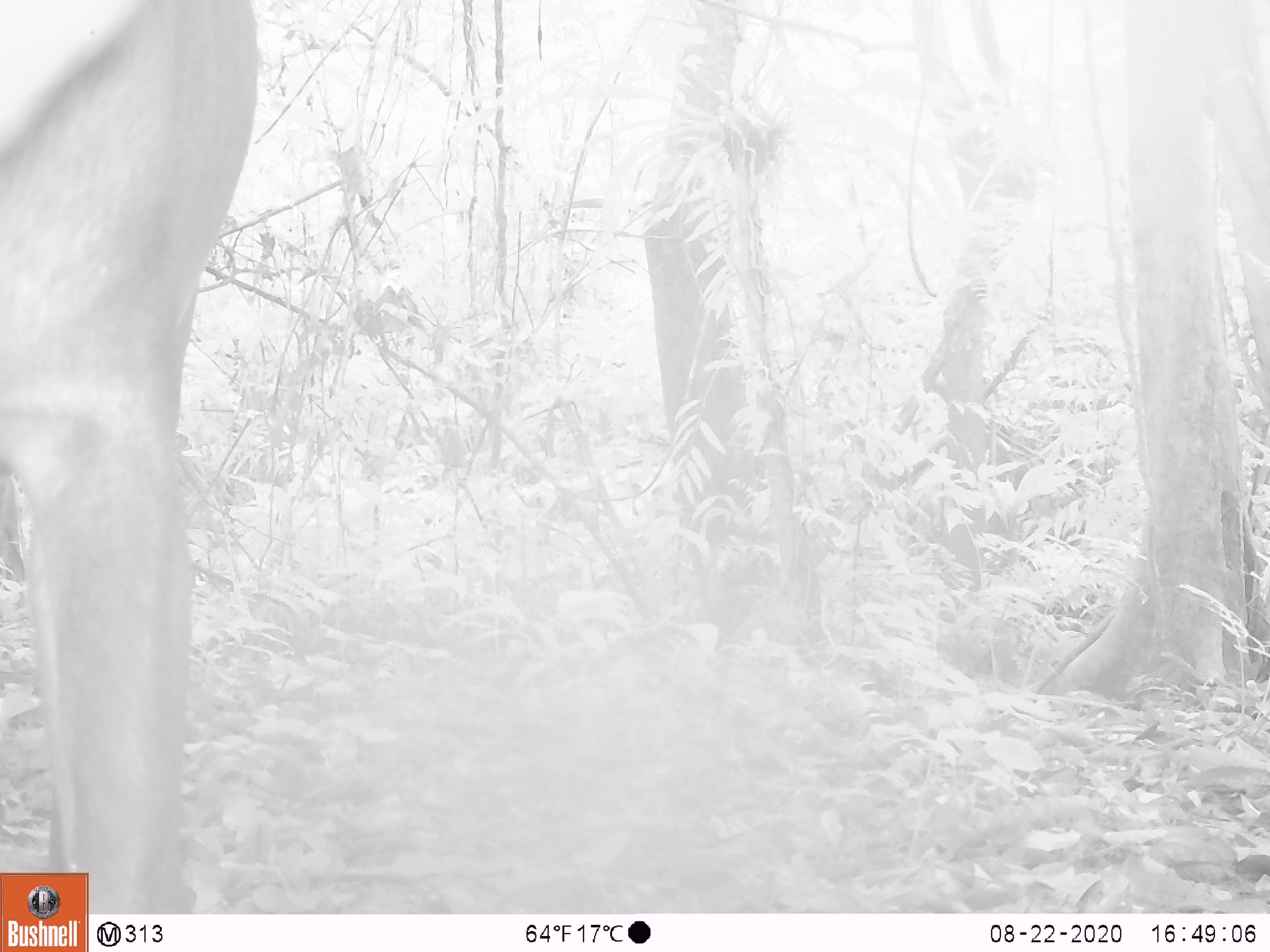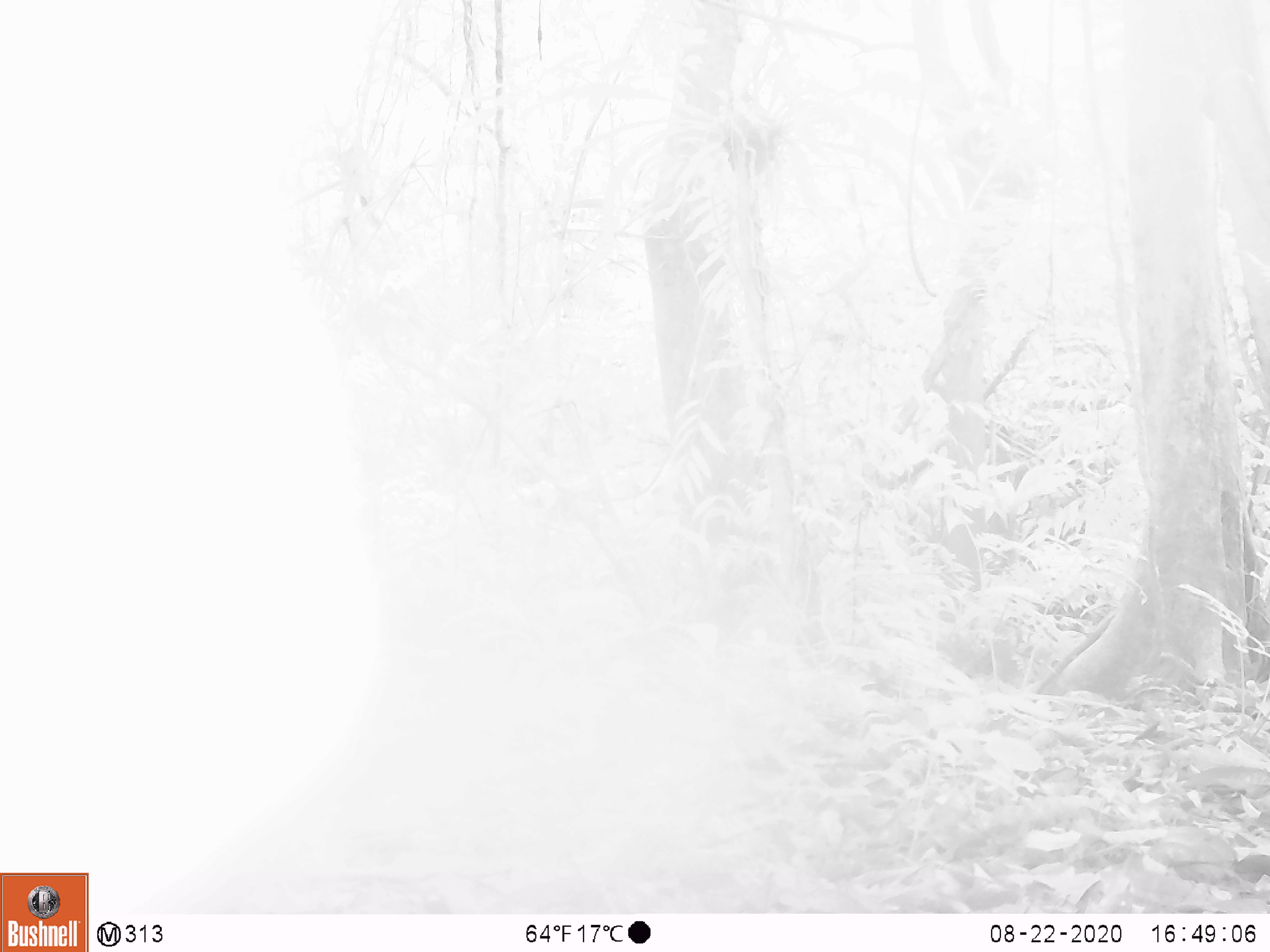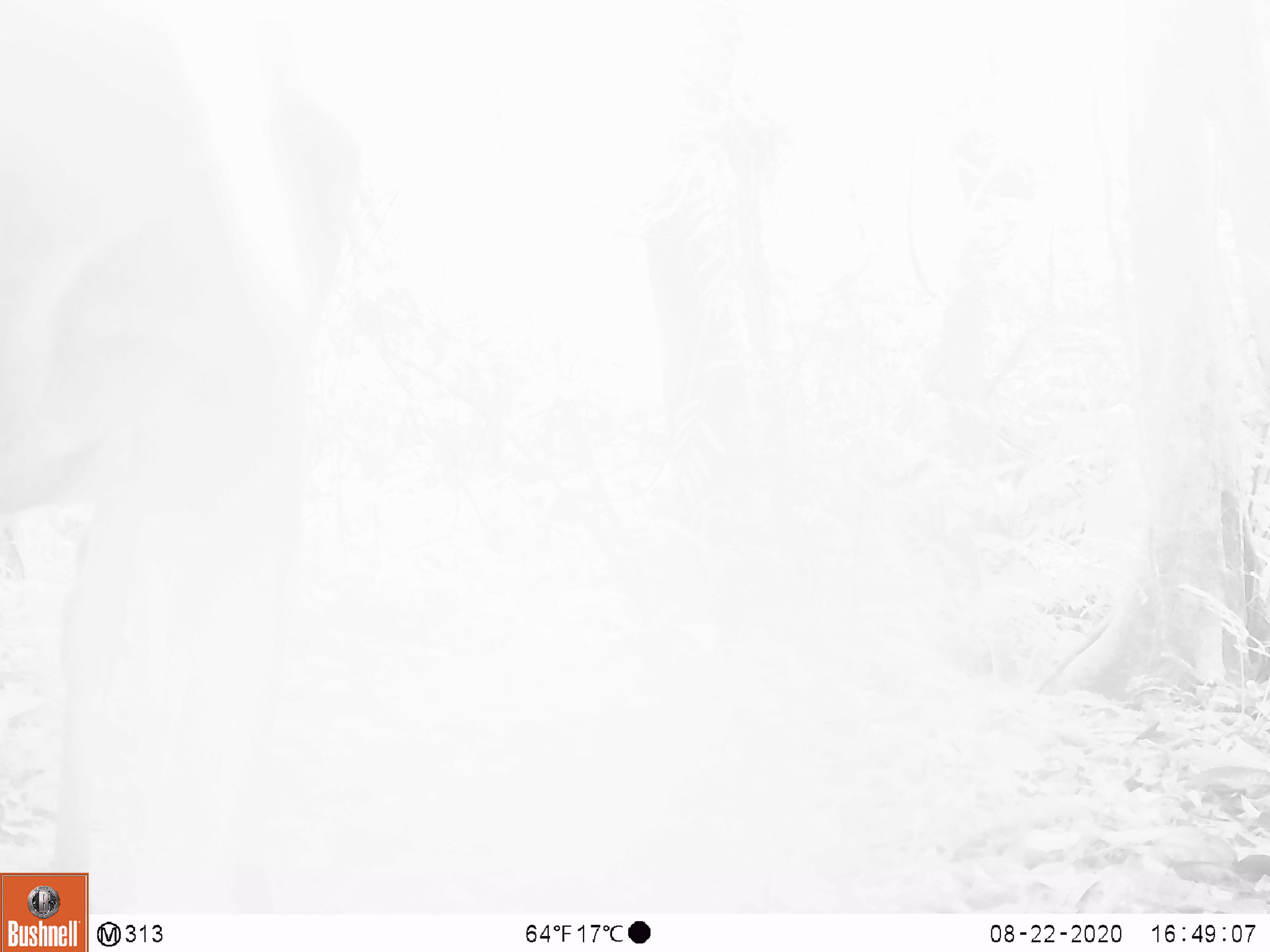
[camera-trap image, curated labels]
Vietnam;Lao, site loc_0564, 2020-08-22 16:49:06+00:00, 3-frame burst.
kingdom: Animalia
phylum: Chordata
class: Mammalia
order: Artiodactyla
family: Cervidae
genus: Muntiacus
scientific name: Muntiacus vuquangensis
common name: large-antlered muntjac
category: large antlered muntjac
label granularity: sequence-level